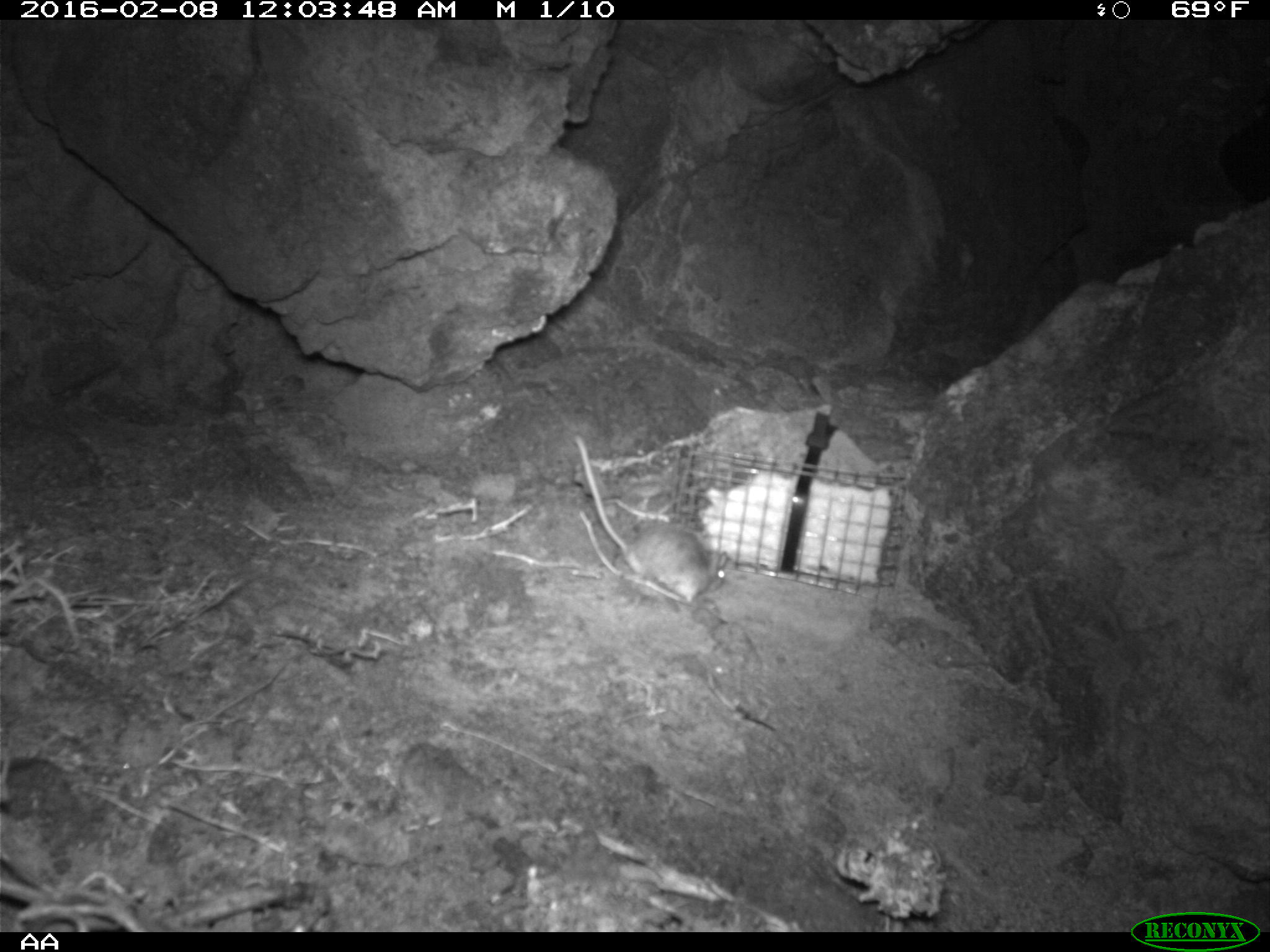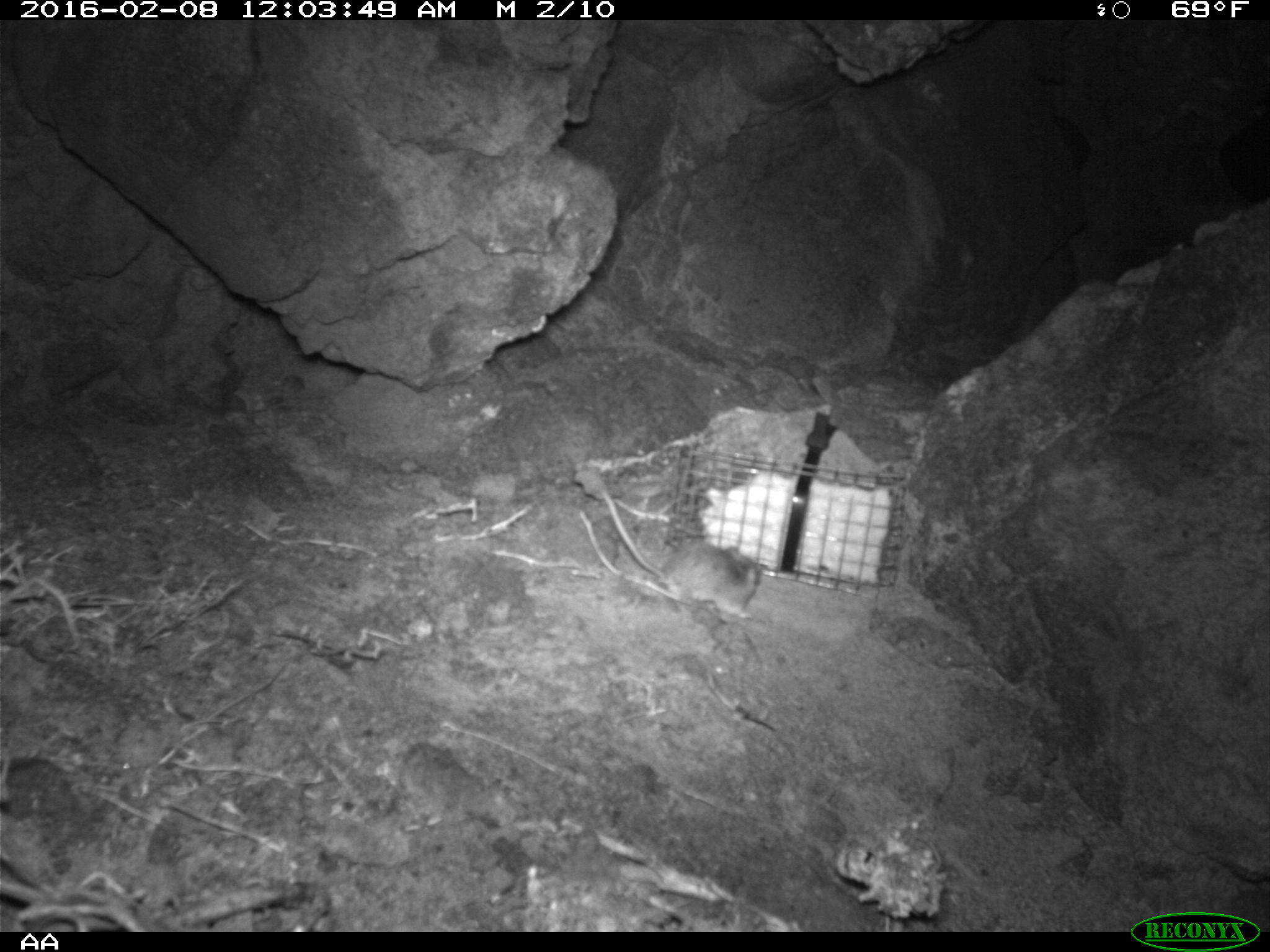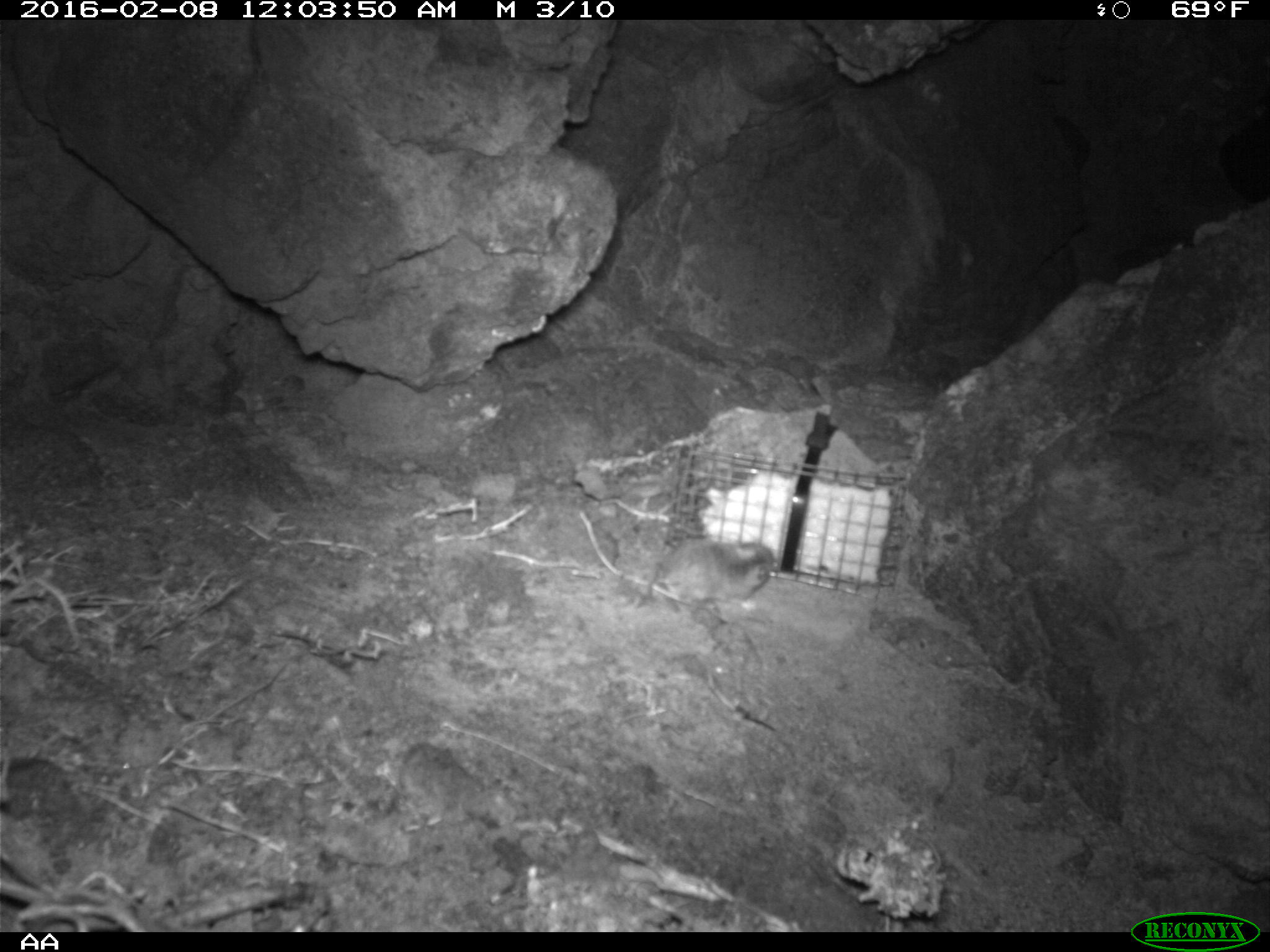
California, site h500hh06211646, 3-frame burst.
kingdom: Animalia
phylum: Chordata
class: Mammalia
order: Rodentia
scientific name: Rodentia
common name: rodent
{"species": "rodent (Rodentia)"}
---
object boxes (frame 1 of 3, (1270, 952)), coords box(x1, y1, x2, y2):
rodent: box(573, 432, 726, 601)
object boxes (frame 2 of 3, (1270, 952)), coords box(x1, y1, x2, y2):
rodent: box(602, 488, 765, 615)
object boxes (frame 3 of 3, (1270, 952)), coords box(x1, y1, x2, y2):
rodent: box(645, 539, 772, 609)